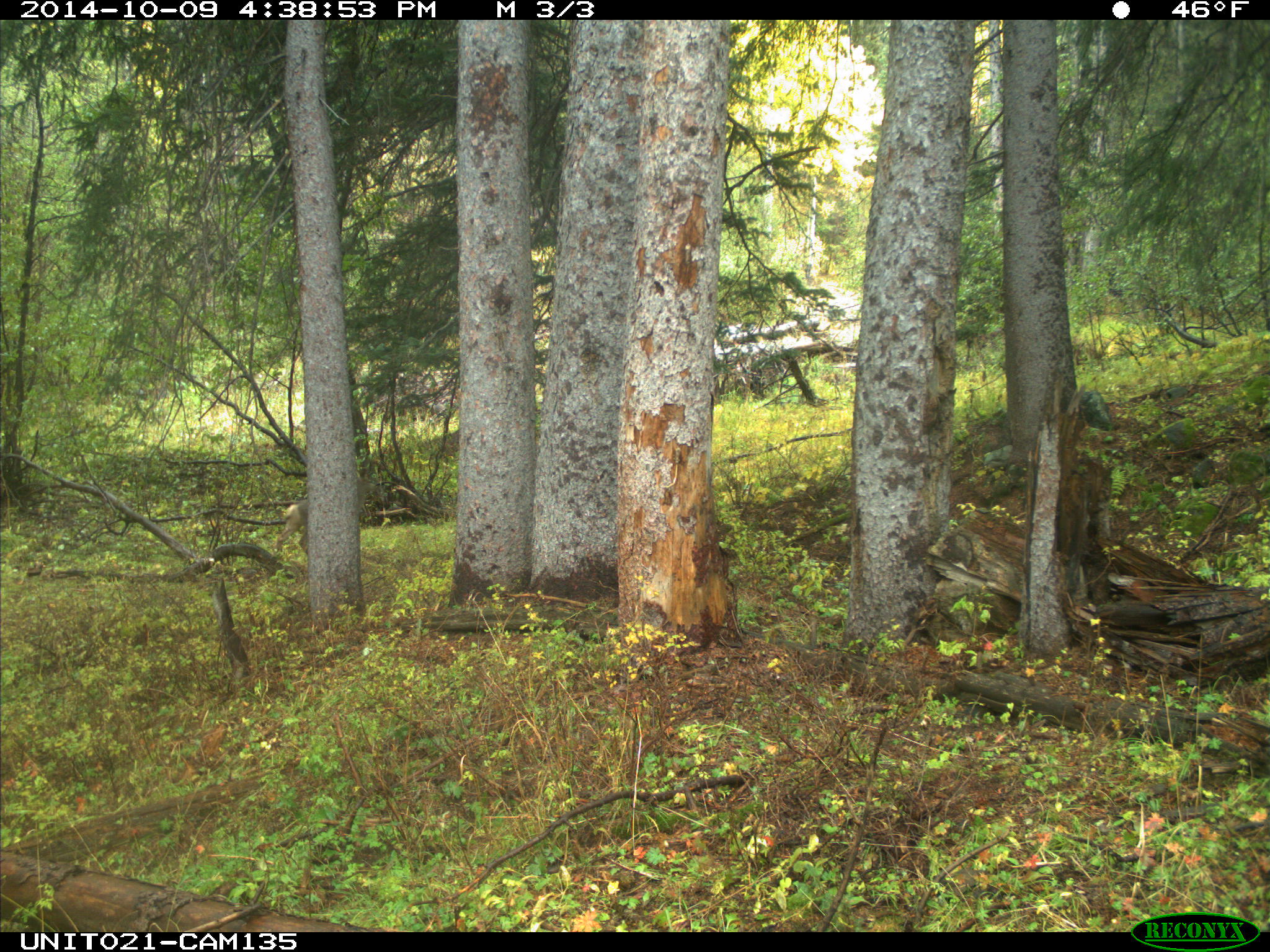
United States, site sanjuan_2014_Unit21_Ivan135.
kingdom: Animalia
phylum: Chordata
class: Mammalia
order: Artiodactyla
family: Cervidae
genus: Odocoileus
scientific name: Odocoileus hemionus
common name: mule deer